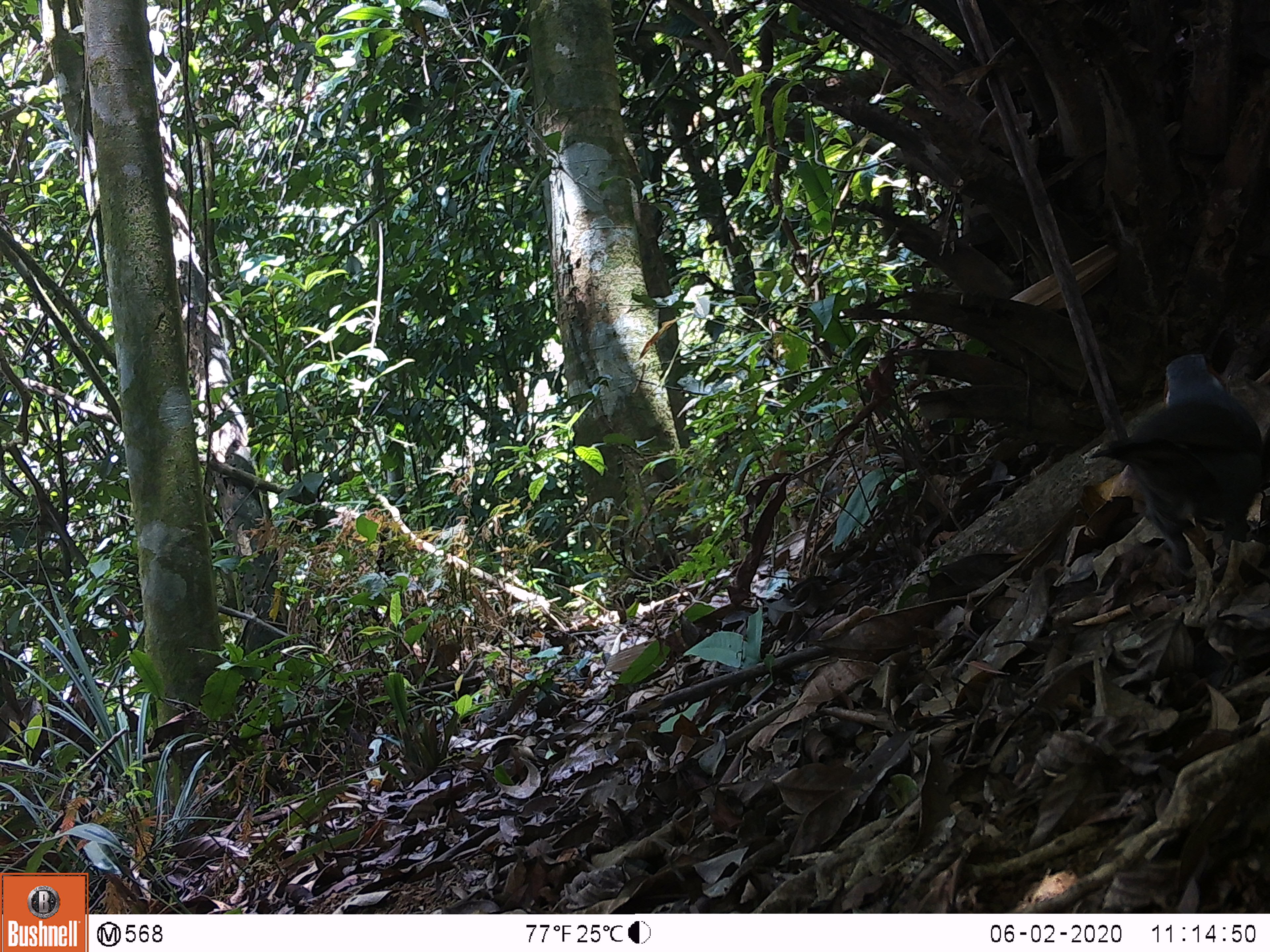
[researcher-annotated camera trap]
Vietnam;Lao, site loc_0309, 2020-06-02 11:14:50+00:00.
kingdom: Animalia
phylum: Chordata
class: Aves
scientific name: Aves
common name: bird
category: unidentified bird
Unidentified bird (bird) (Aves). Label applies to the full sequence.